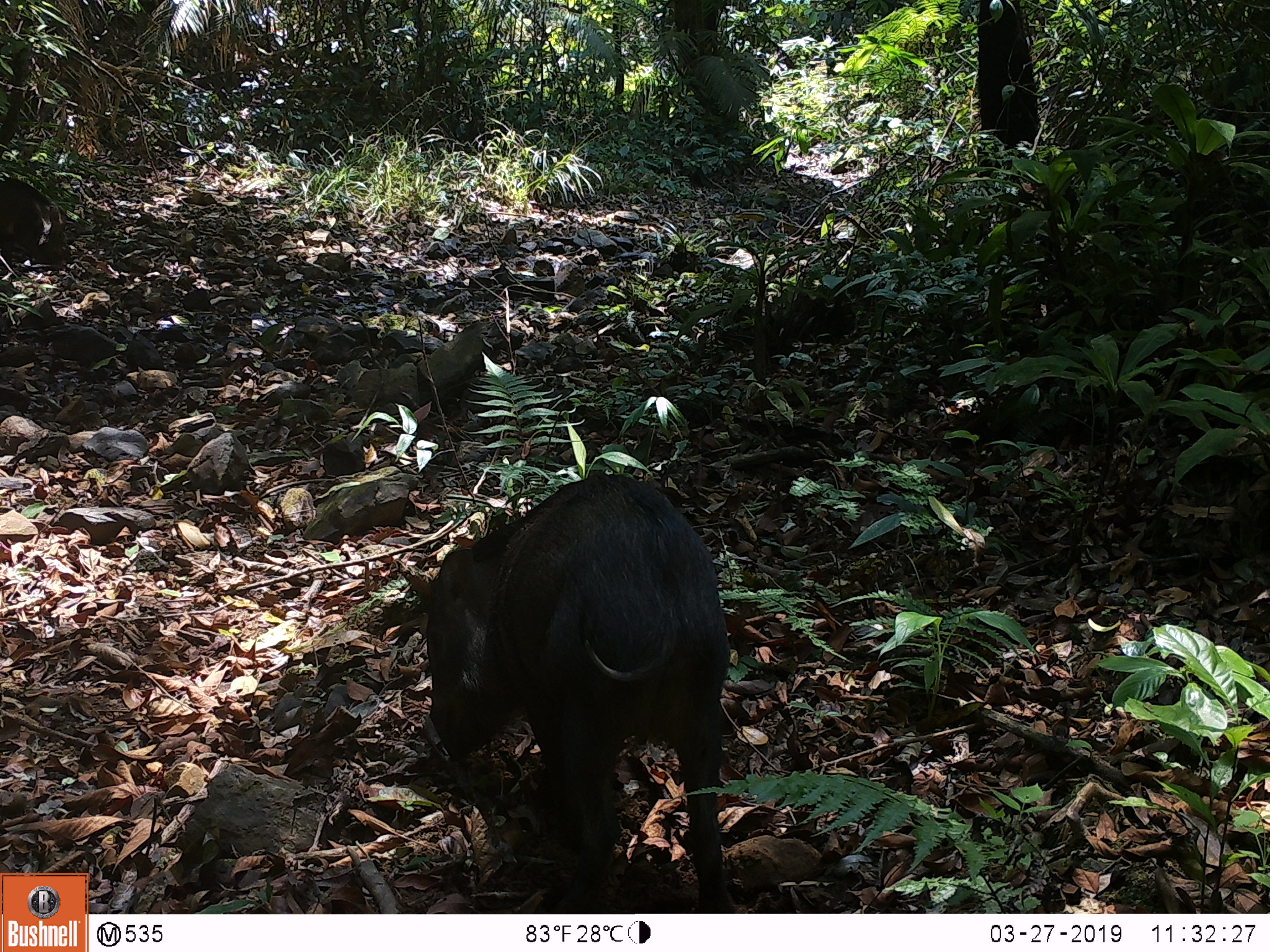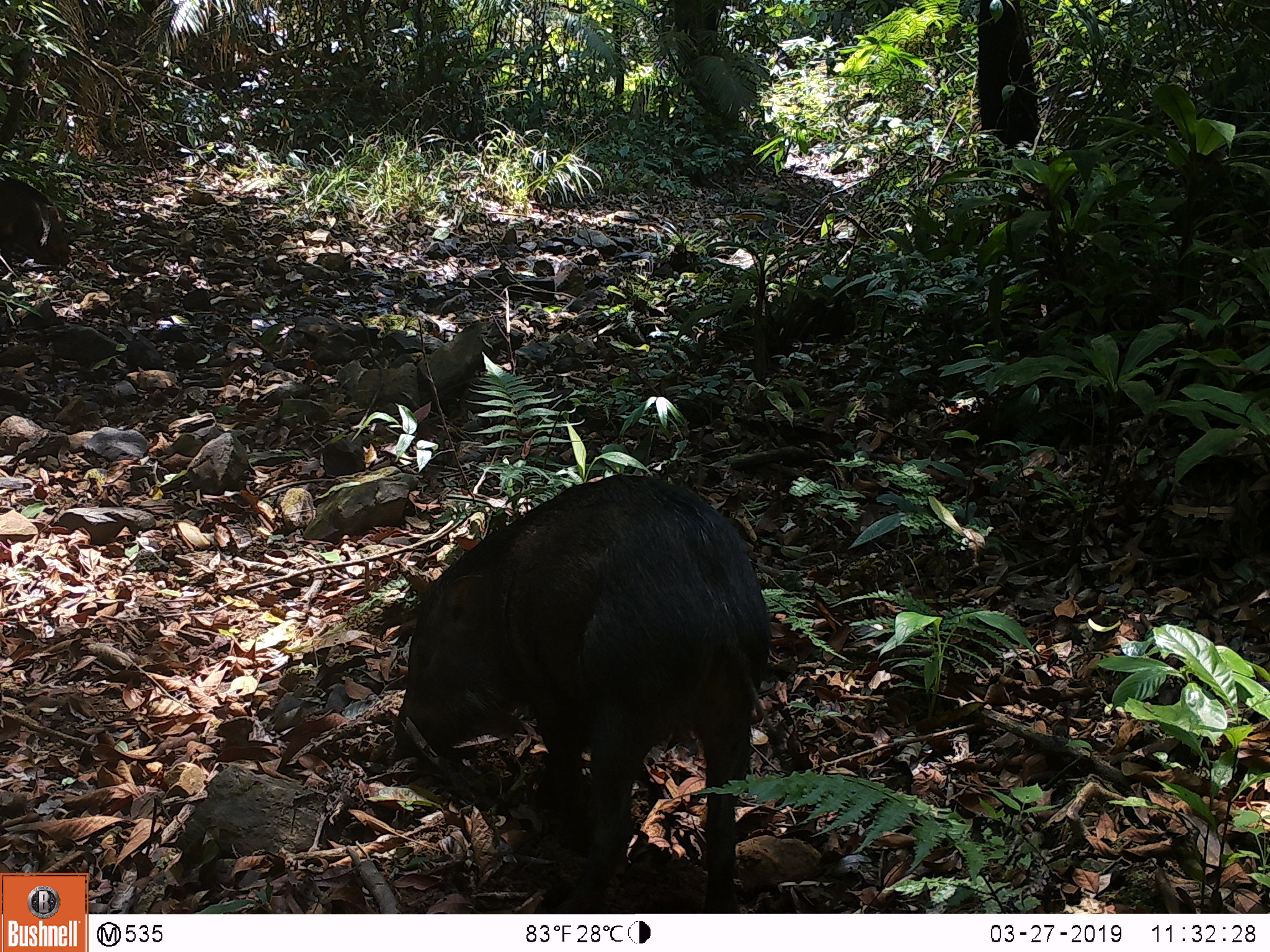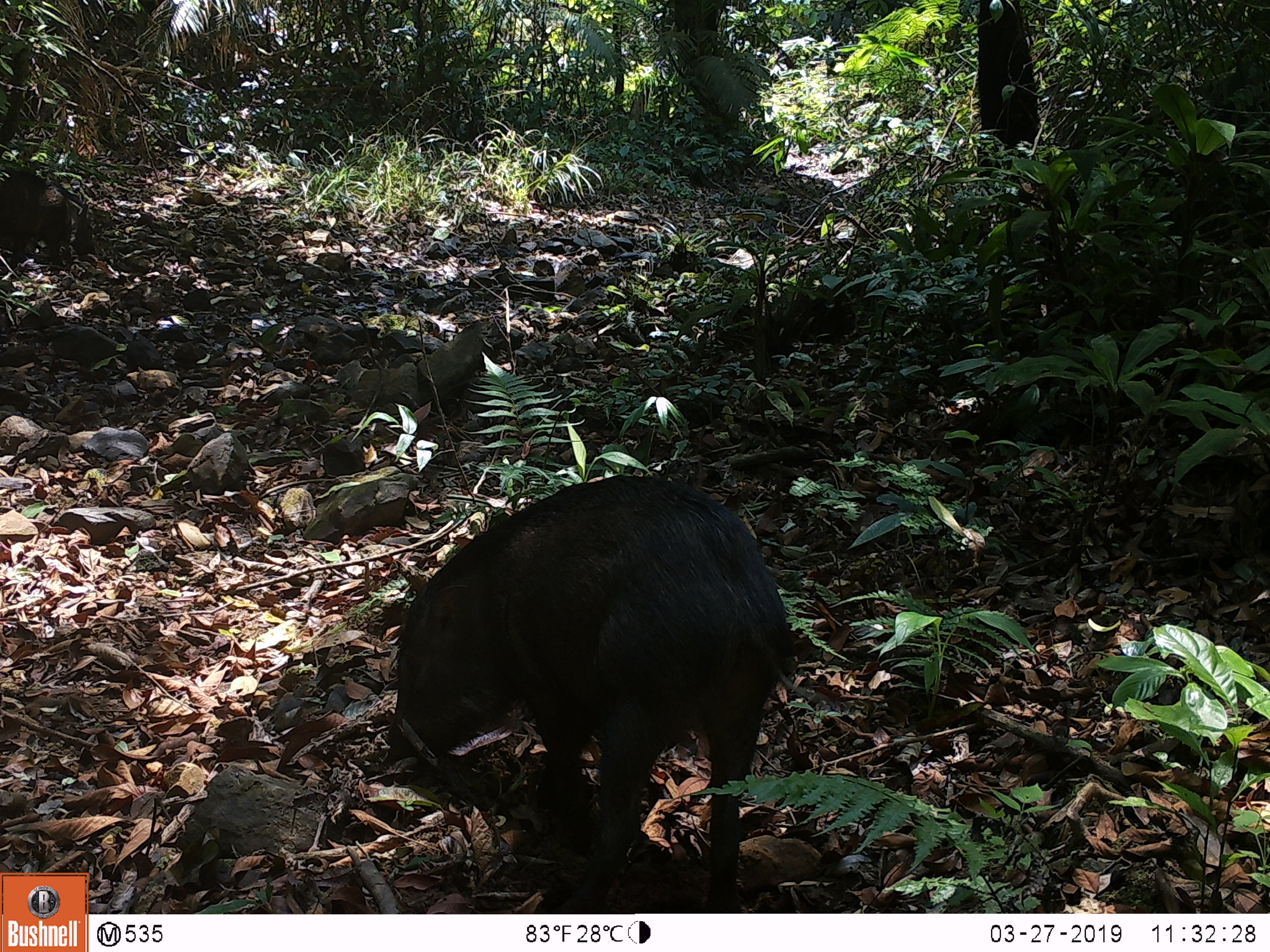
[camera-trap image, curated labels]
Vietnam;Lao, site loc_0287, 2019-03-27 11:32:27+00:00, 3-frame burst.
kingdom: Animalia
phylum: Chordata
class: Mammalia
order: Artiodactyla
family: Suidae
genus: Sus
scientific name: Sus scrofa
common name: eurasian wild pig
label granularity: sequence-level